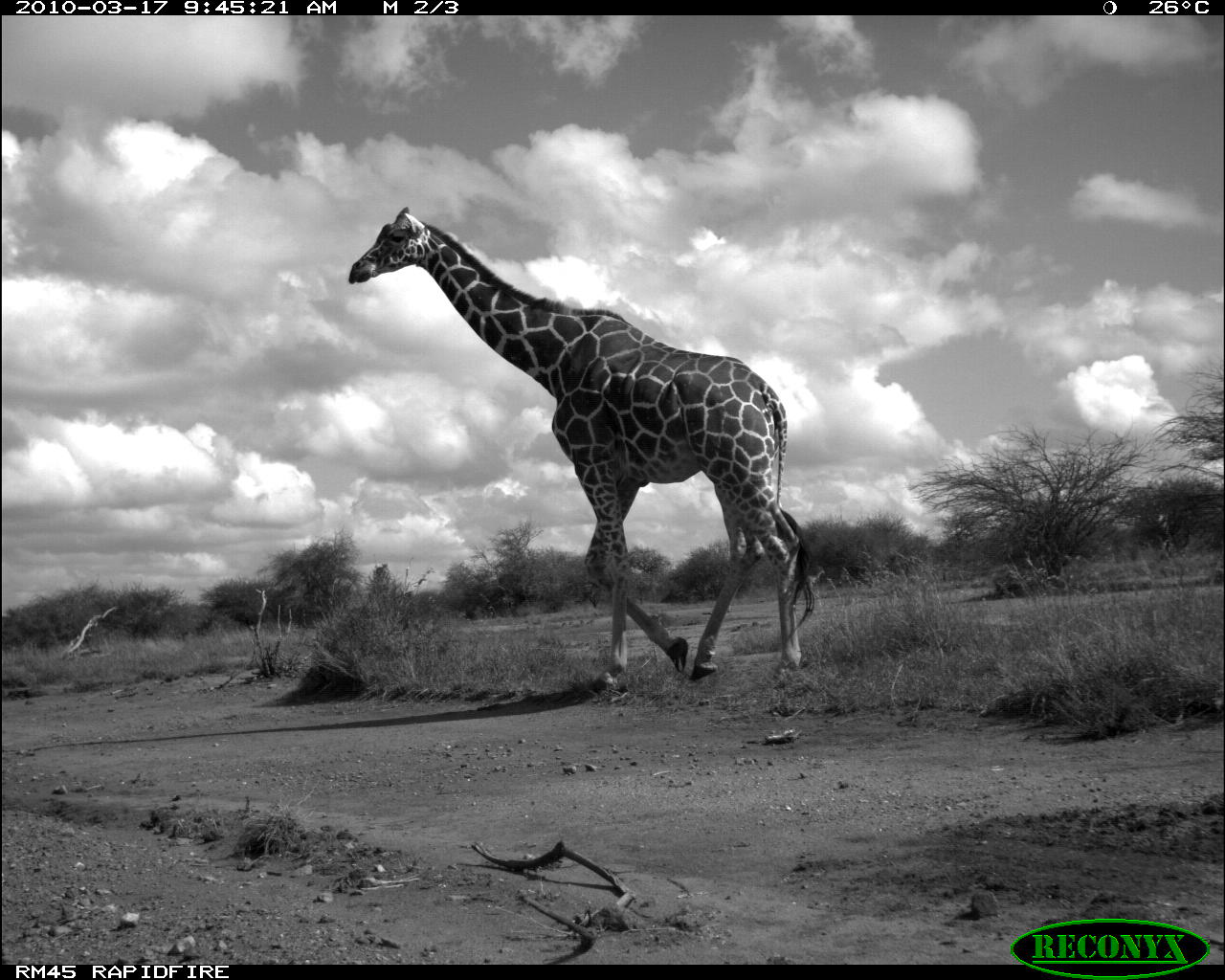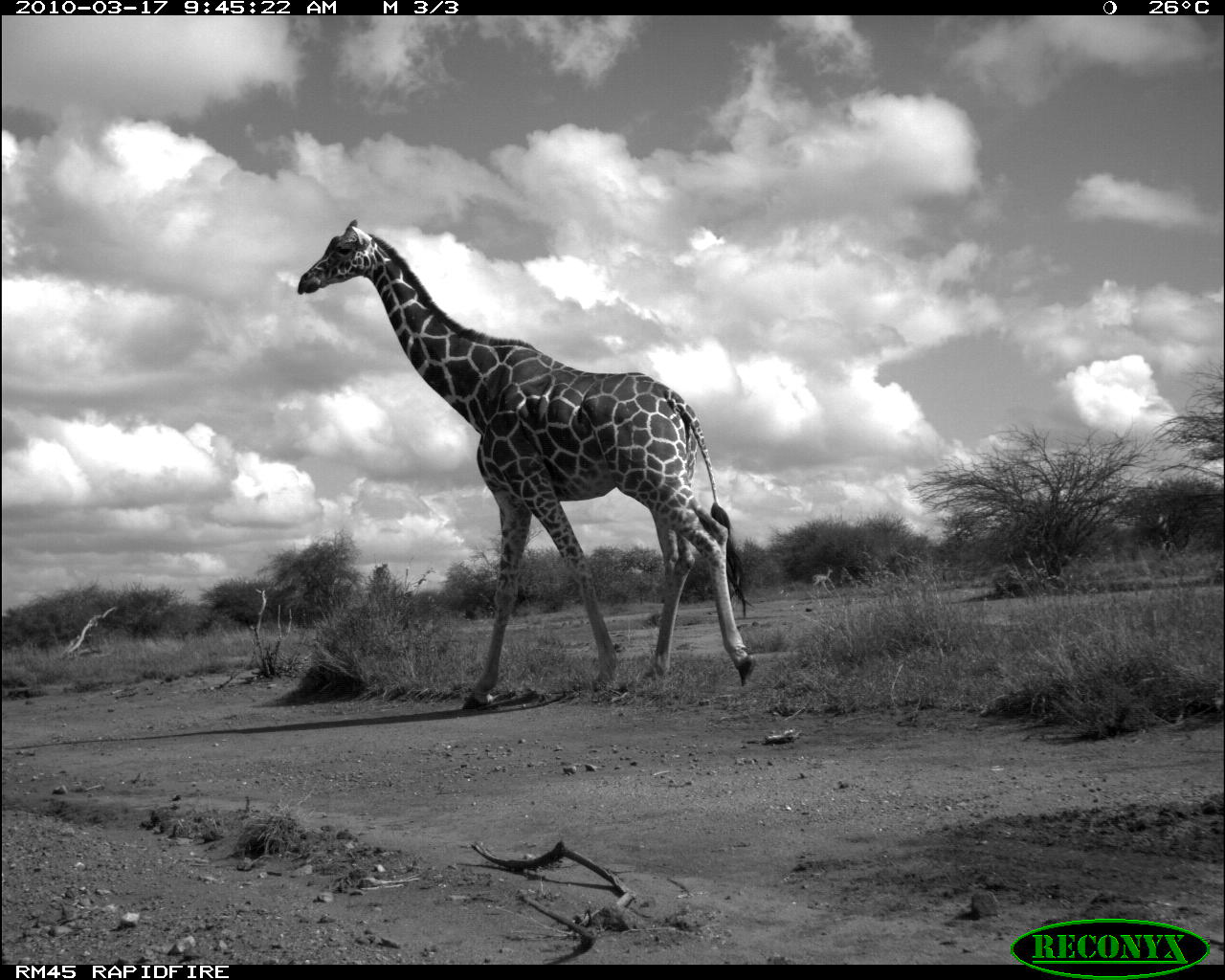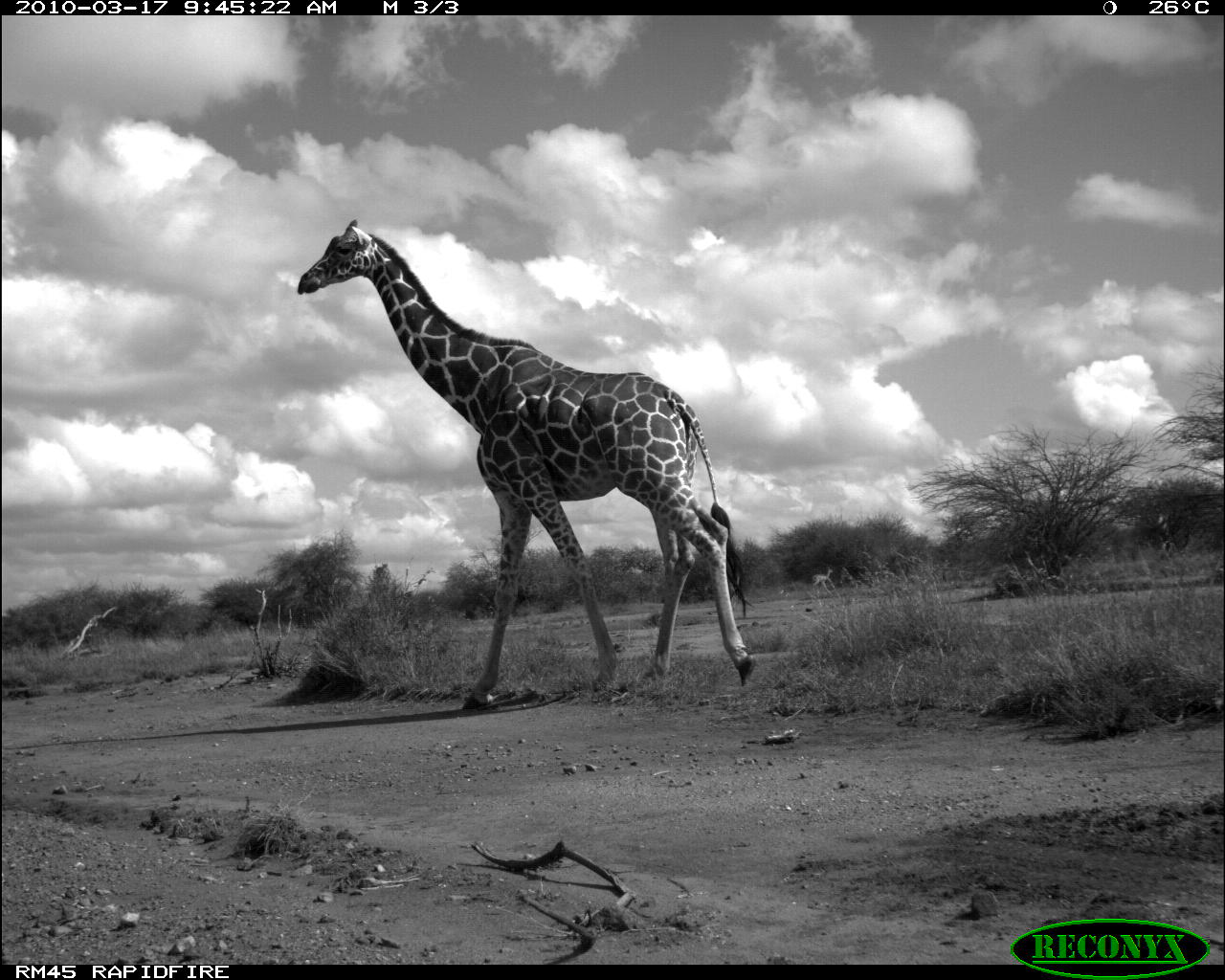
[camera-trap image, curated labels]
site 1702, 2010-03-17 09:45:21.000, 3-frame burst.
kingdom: Animalia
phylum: Chordata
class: Mammalia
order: Artiodactyla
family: Bovidae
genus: Litocranius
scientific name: Litocranius walleri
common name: gerenuk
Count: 1.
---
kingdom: Animalia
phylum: Chordata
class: Mammalia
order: Artiodactyla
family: Giraffidae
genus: Giraffa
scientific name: Giraffa camelopardalis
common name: giraffe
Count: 1.